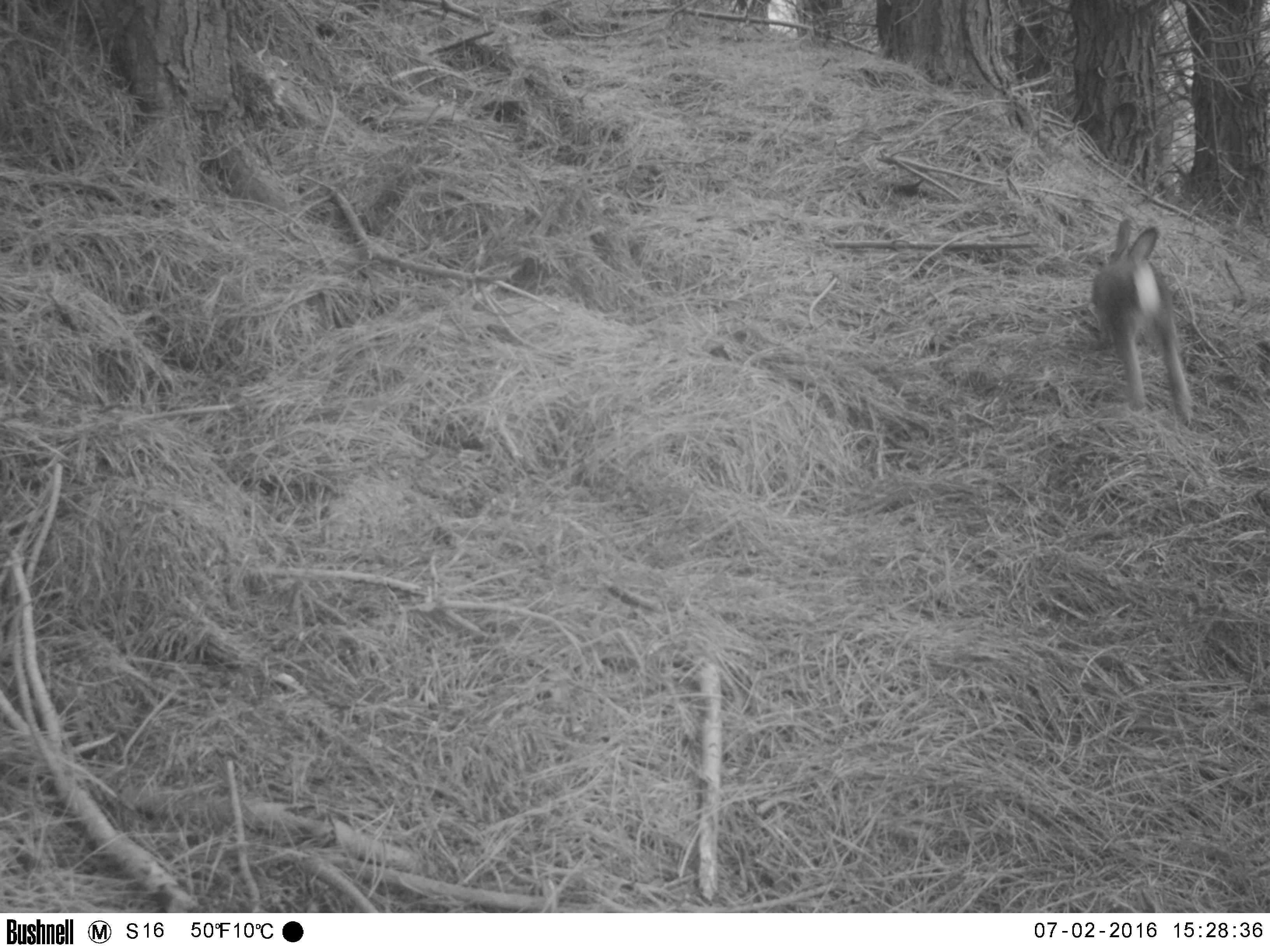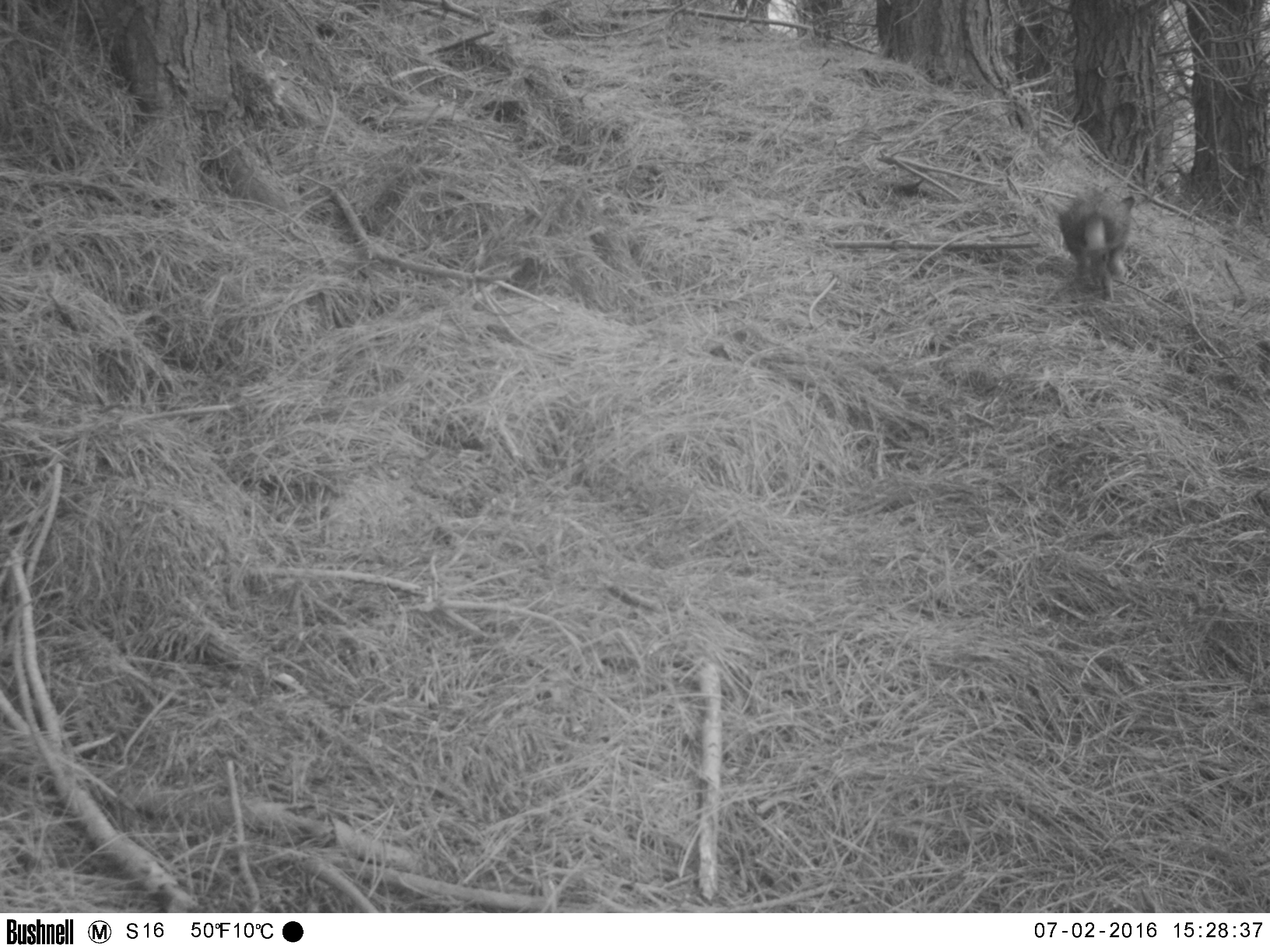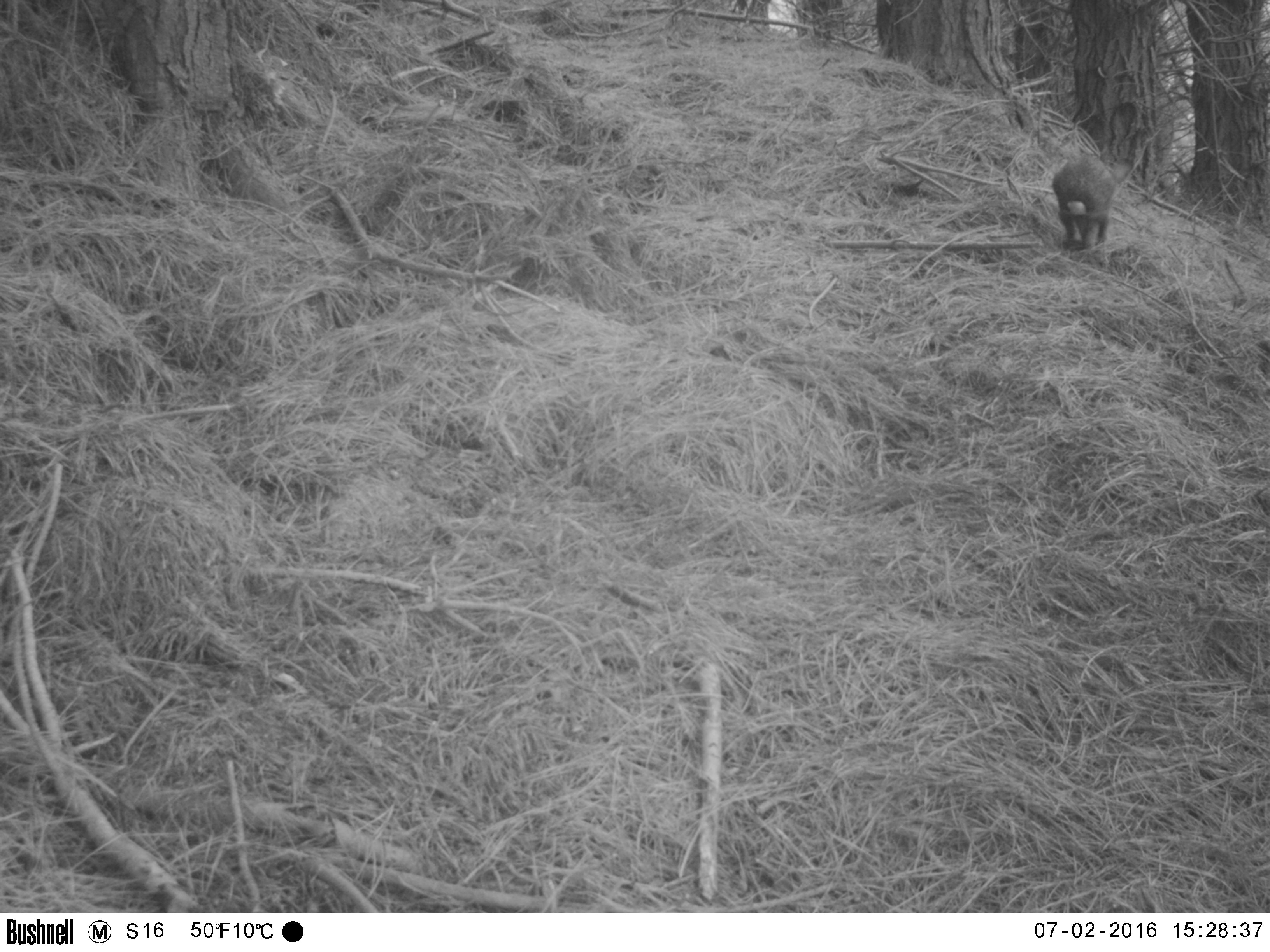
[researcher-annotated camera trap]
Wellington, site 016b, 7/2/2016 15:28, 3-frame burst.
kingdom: Animalia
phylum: Chordata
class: Mammalia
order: Lagomorpha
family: Leporidae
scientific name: Leporidae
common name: rabbit